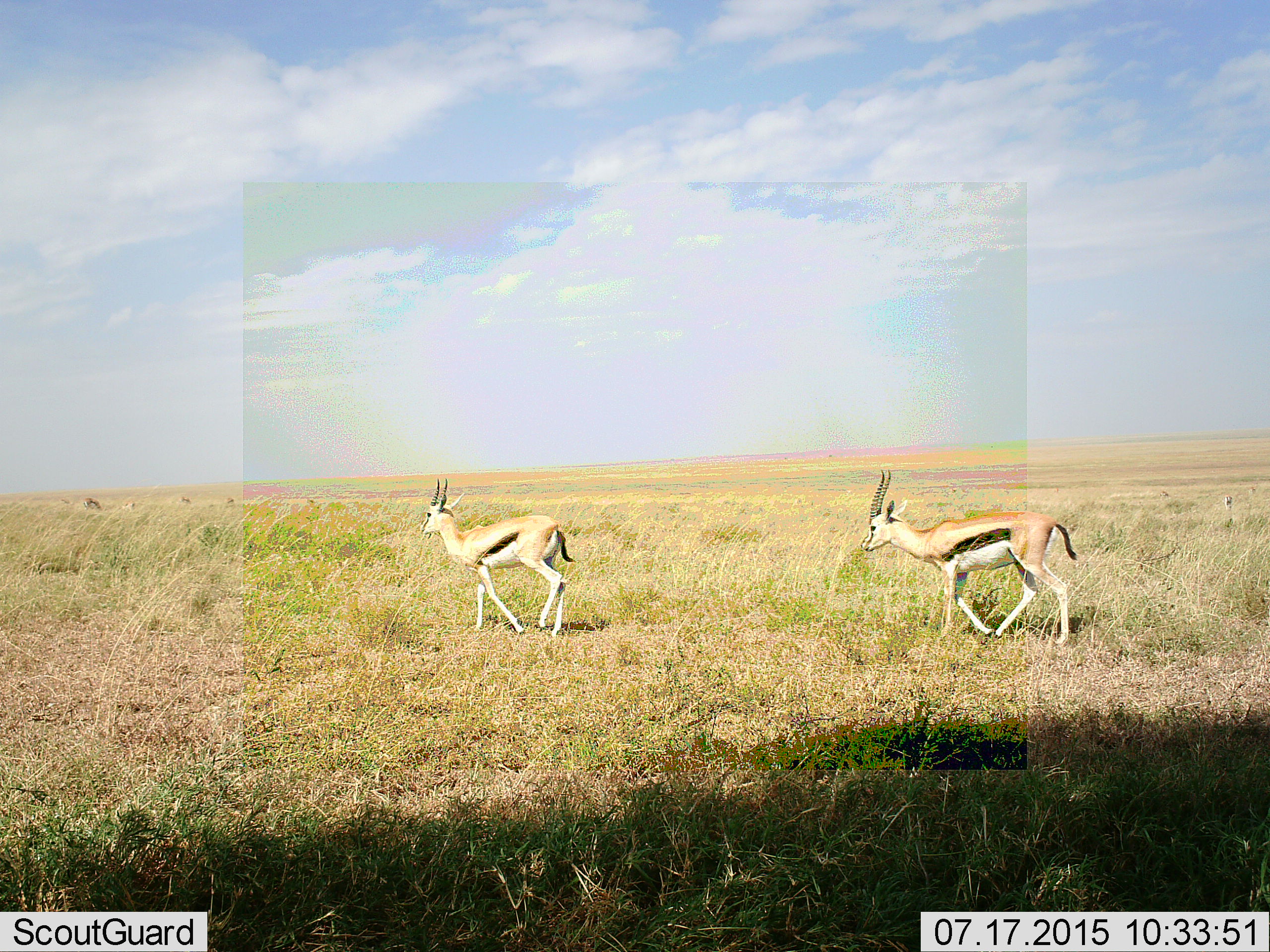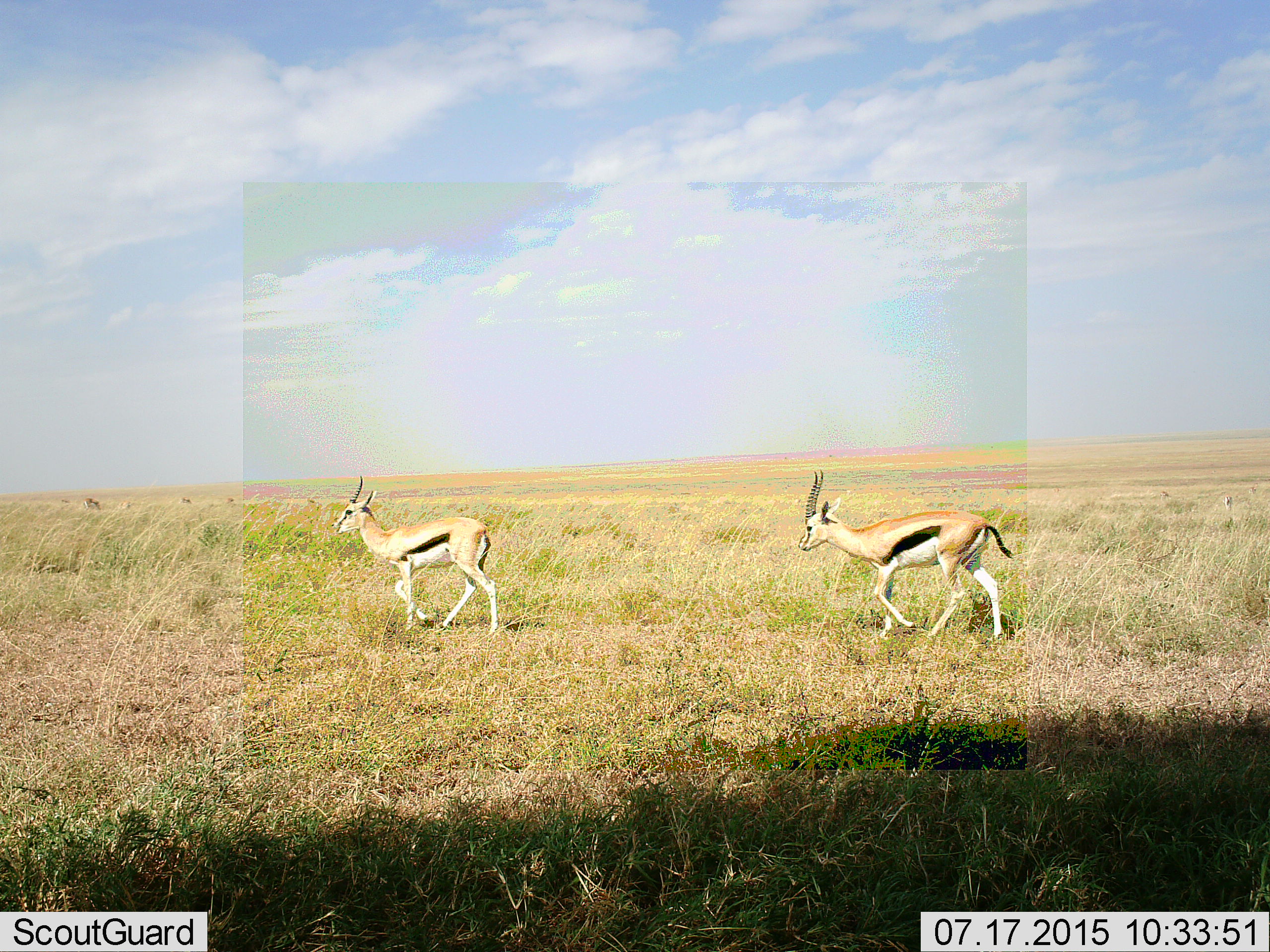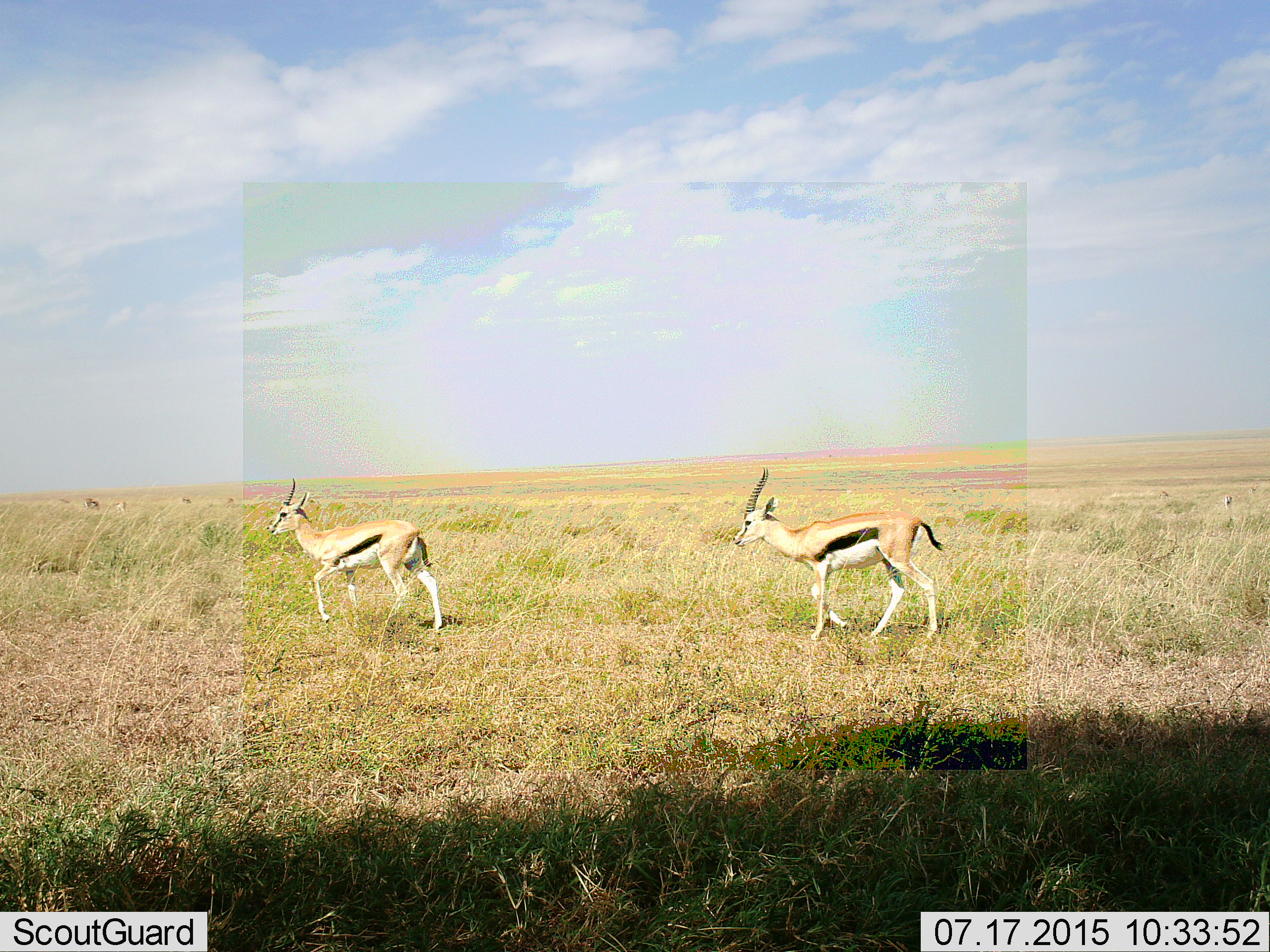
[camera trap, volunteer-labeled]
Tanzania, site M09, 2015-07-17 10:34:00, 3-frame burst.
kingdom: Animalia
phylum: Chordata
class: Mammalia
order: Artiodactyla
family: Bovidae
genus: Eudorcas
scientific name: Eudorcas thomsonii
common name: thomson's gazelle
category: gazellethomsons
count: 2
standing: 12%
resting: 0%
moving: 100%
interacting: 0%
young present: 0%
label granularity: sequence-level